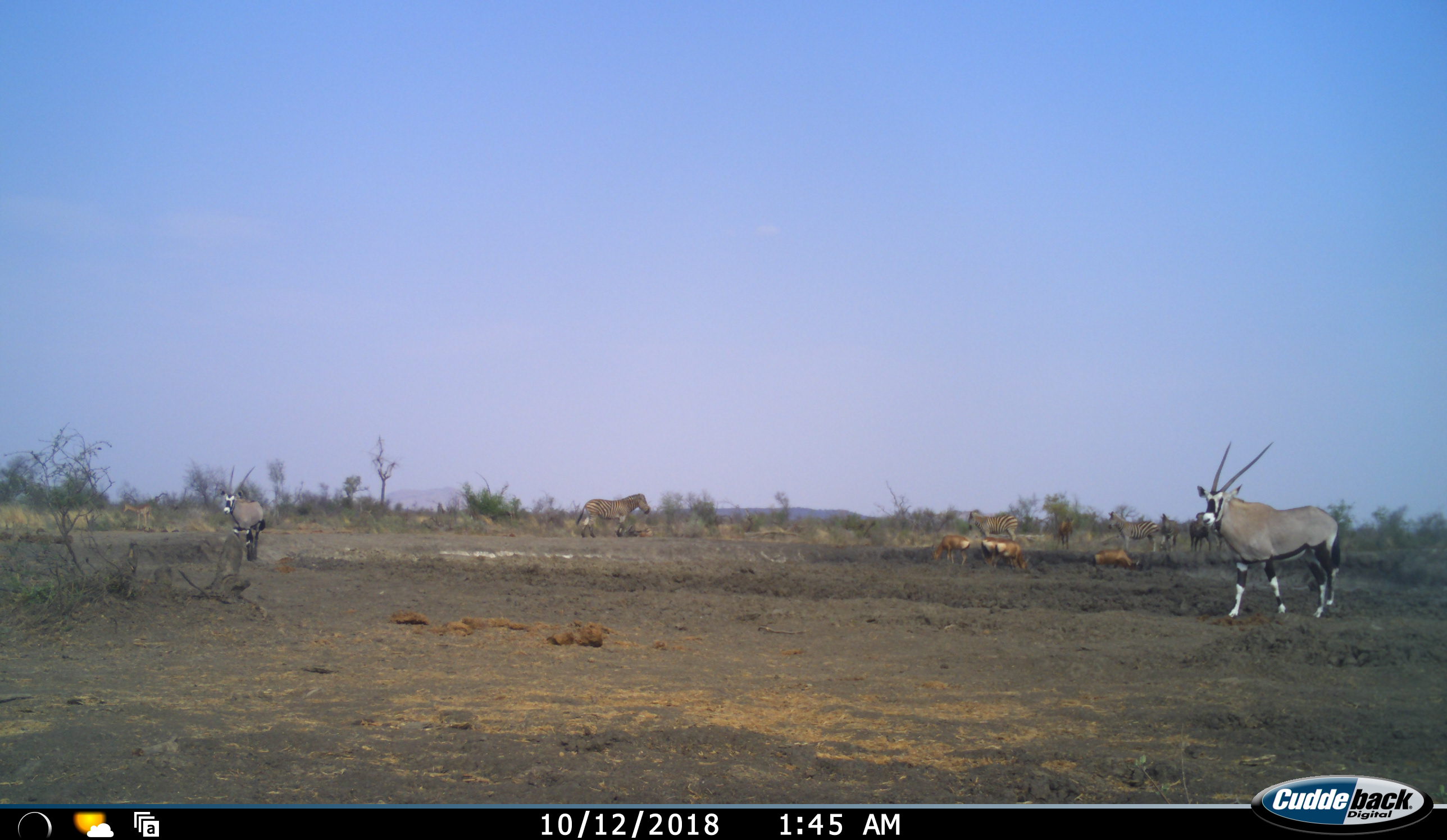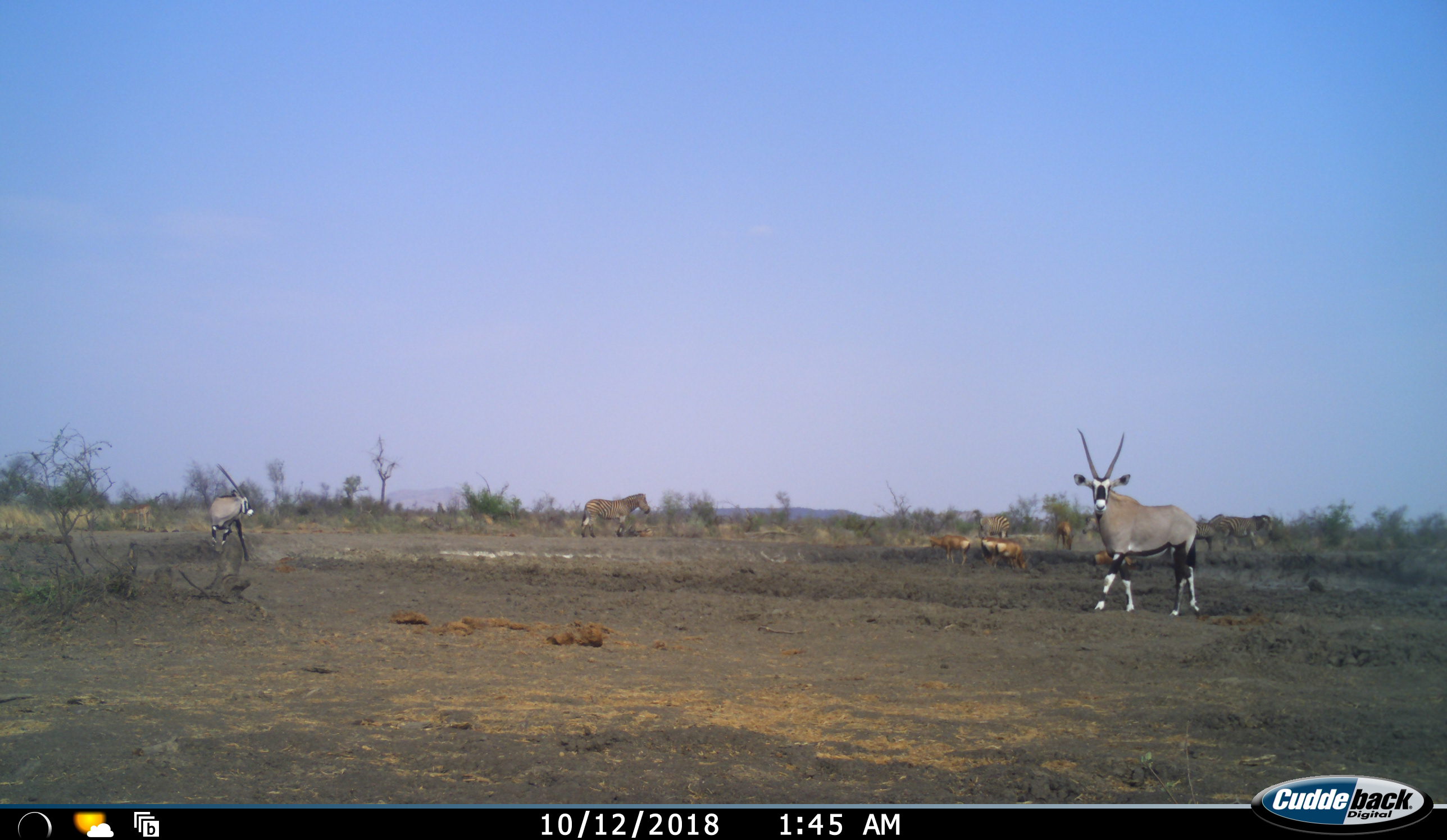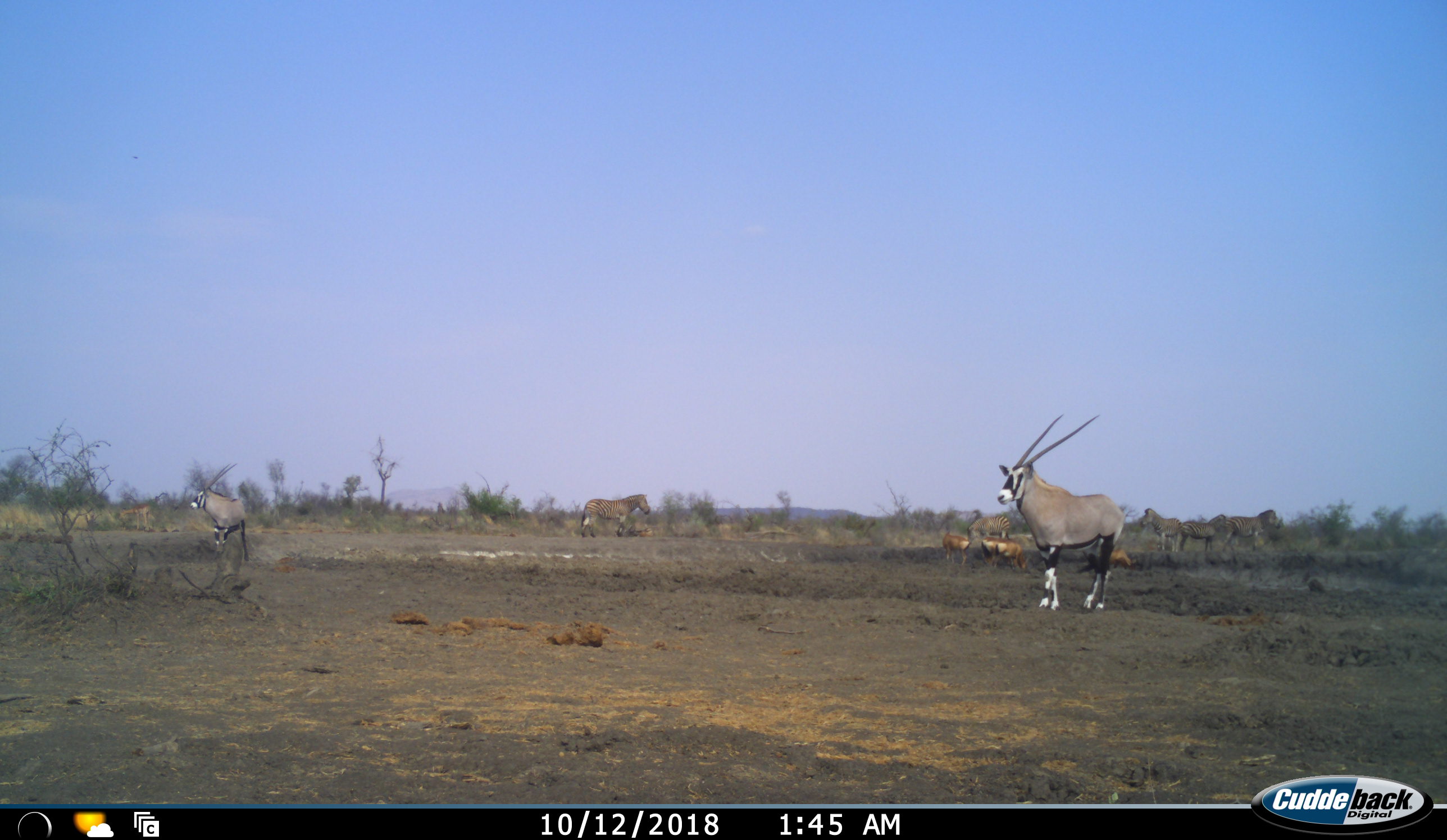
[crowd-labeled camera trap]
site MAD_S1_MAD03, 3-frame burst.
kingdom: Animalia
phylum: Chordata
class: Mammalia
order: Artiodactyla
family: Bovidae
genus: Oryx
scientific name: Oryx gazella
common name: gemsbok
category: oryx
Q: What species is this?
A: Oryx (gemsbok) (Oryx gazella).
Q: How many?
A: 2.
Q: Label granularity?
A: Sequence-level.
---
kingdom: Animalia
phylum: Chordata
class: Mammalia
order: Artiodactyla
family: Bovidae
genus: Aepyceros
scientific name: Aepyceros melampus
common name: impala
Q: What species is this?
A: Impala (Aepyceros melampus).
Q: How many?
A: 4.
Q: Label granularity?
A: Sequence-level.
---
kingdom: Animalia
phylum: Chordata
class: Mammalia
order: Perissodactyla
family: Equidae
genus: Equus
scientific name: Equus quagga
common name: plains zebra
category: zebraplains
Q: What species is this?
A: Zebraplains (plains zebra) (Equus quagga).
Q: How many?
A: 5.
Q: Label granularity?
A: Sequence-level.